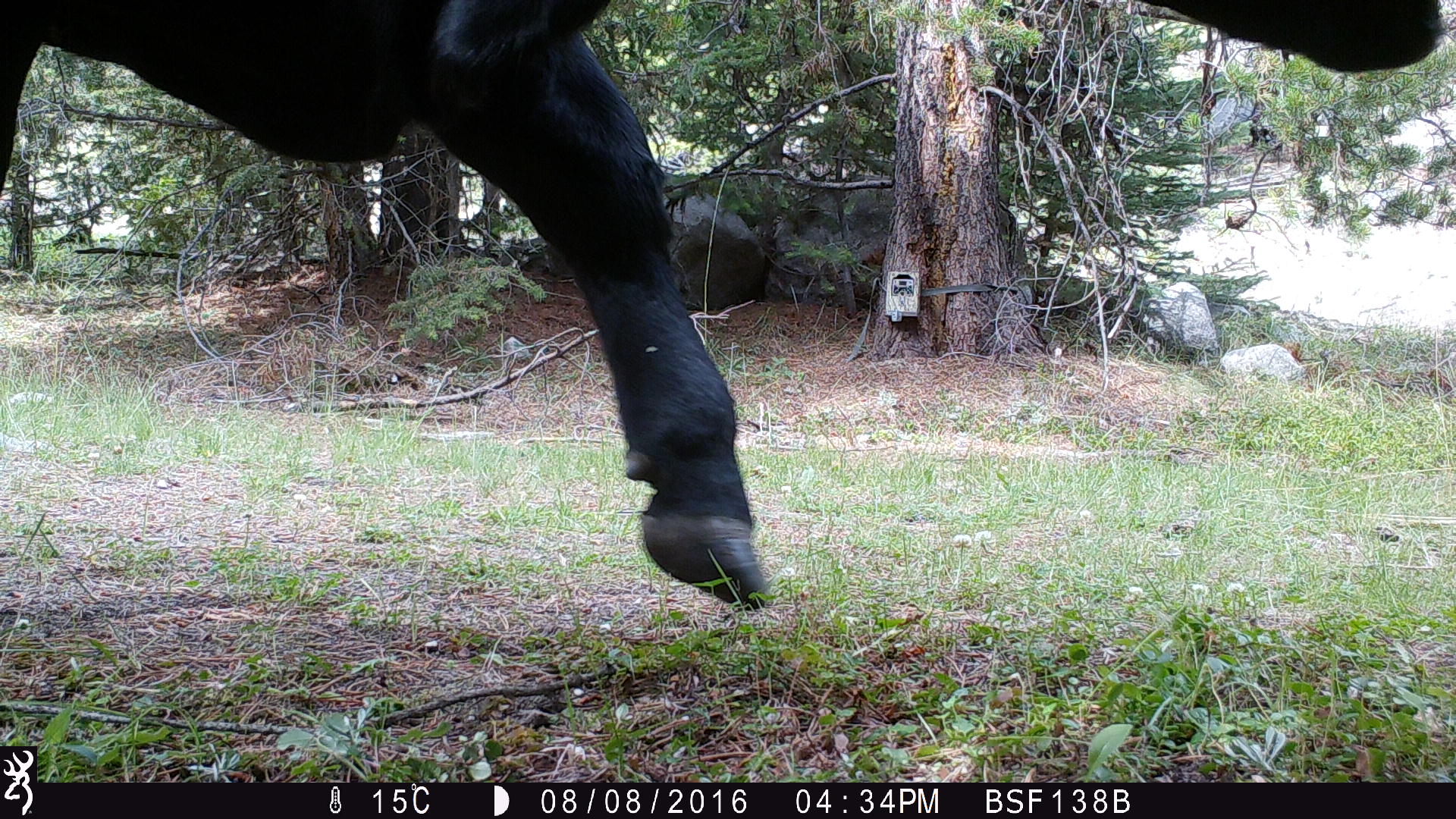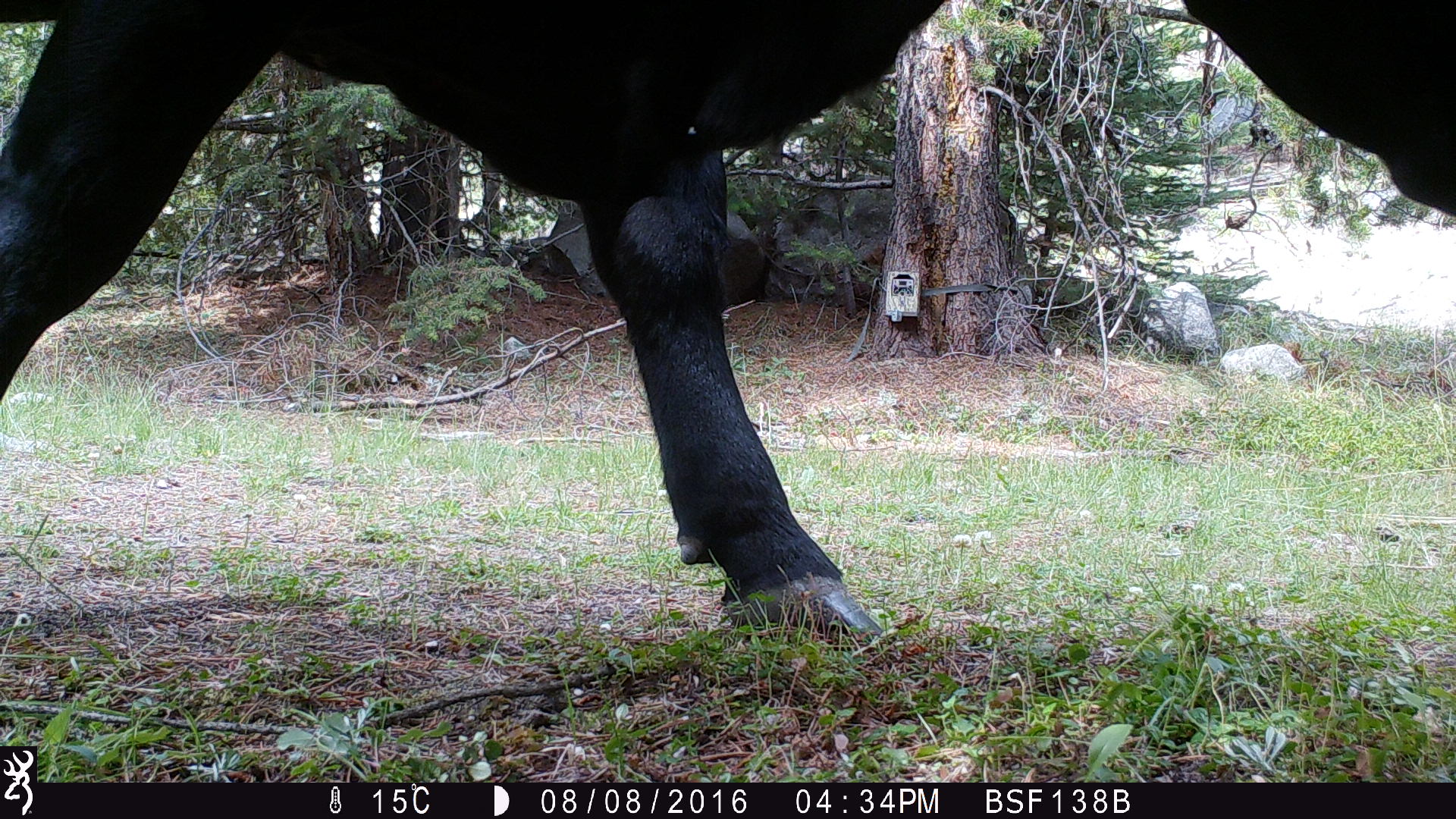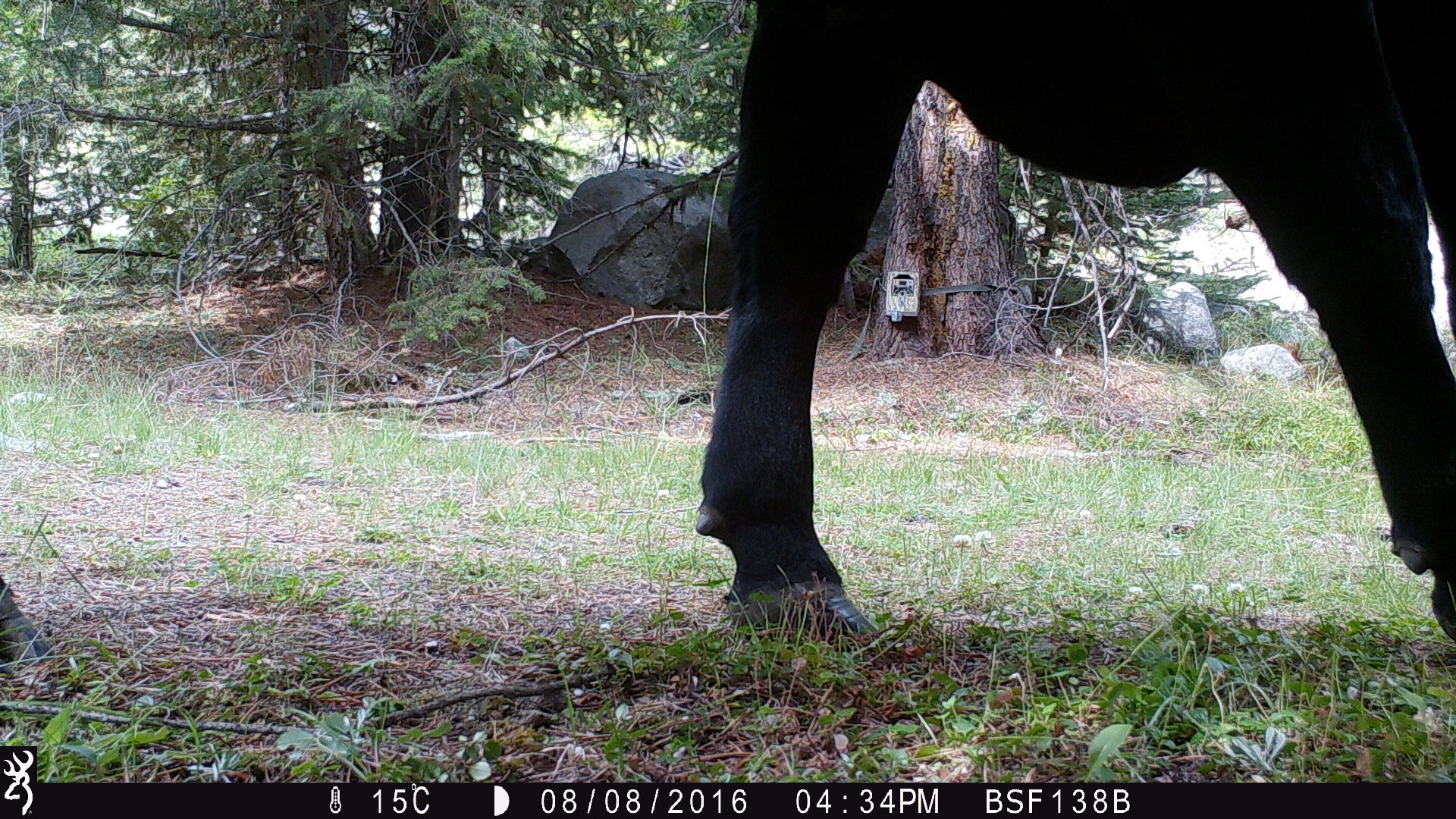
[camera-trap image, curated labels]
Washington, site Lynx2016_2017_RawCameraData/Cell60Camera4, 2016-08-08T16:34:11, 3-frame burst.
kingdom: Animalia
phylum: Chordata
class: Mammalia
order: Artiodactyla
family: Bovidae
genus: Bos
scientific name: Bos taurus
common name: domestic cattle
Domestic cattle (Bos taurus). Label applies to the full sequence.